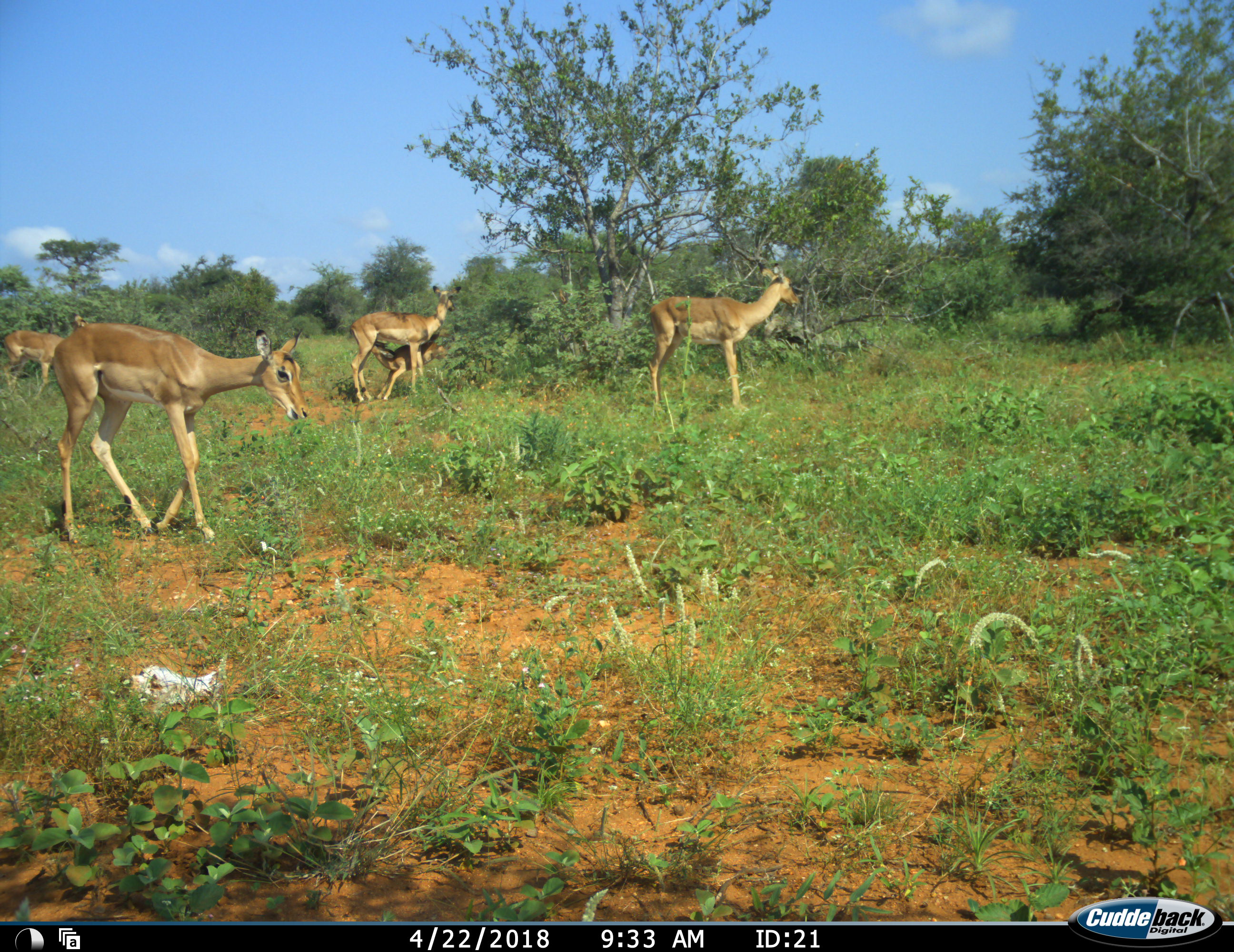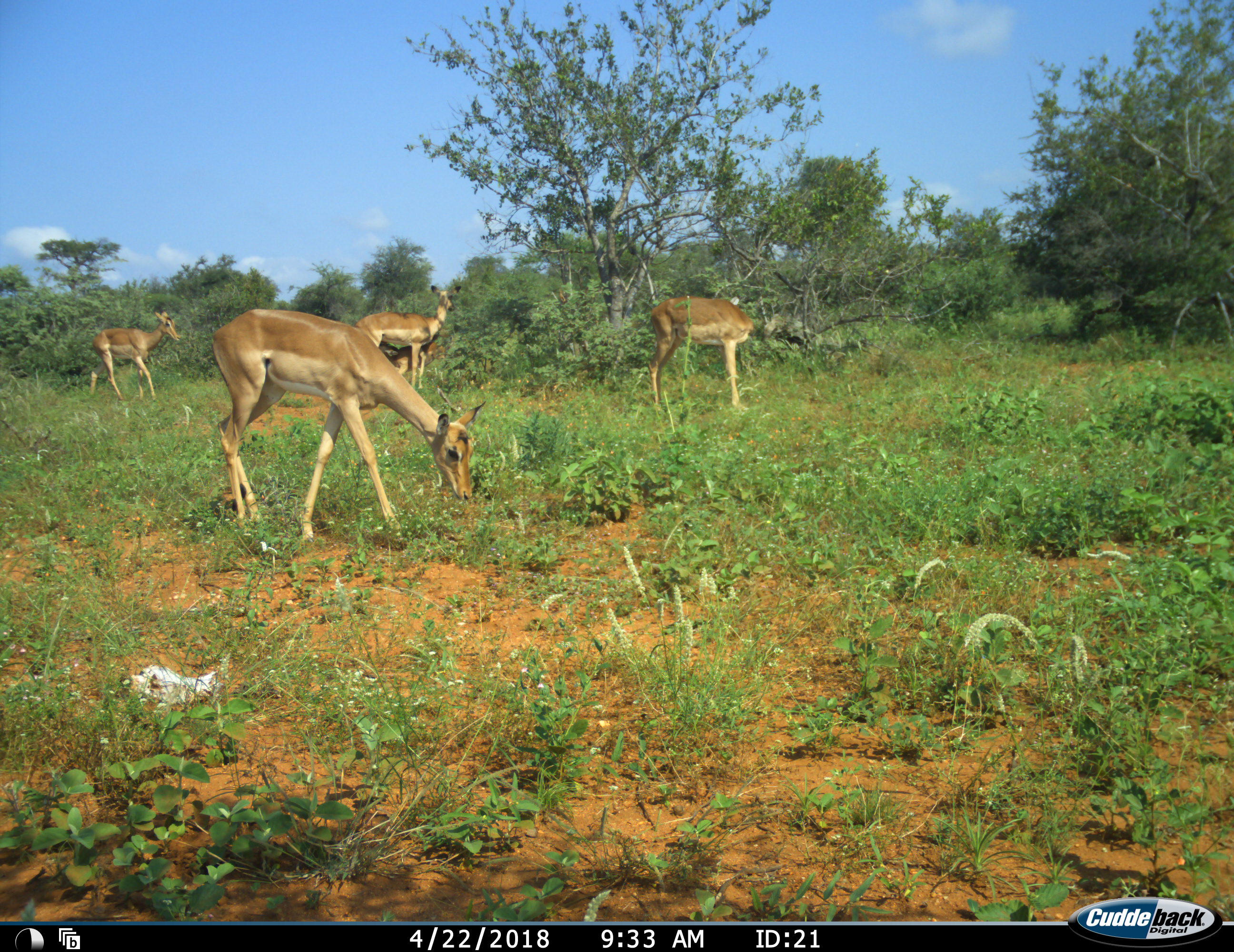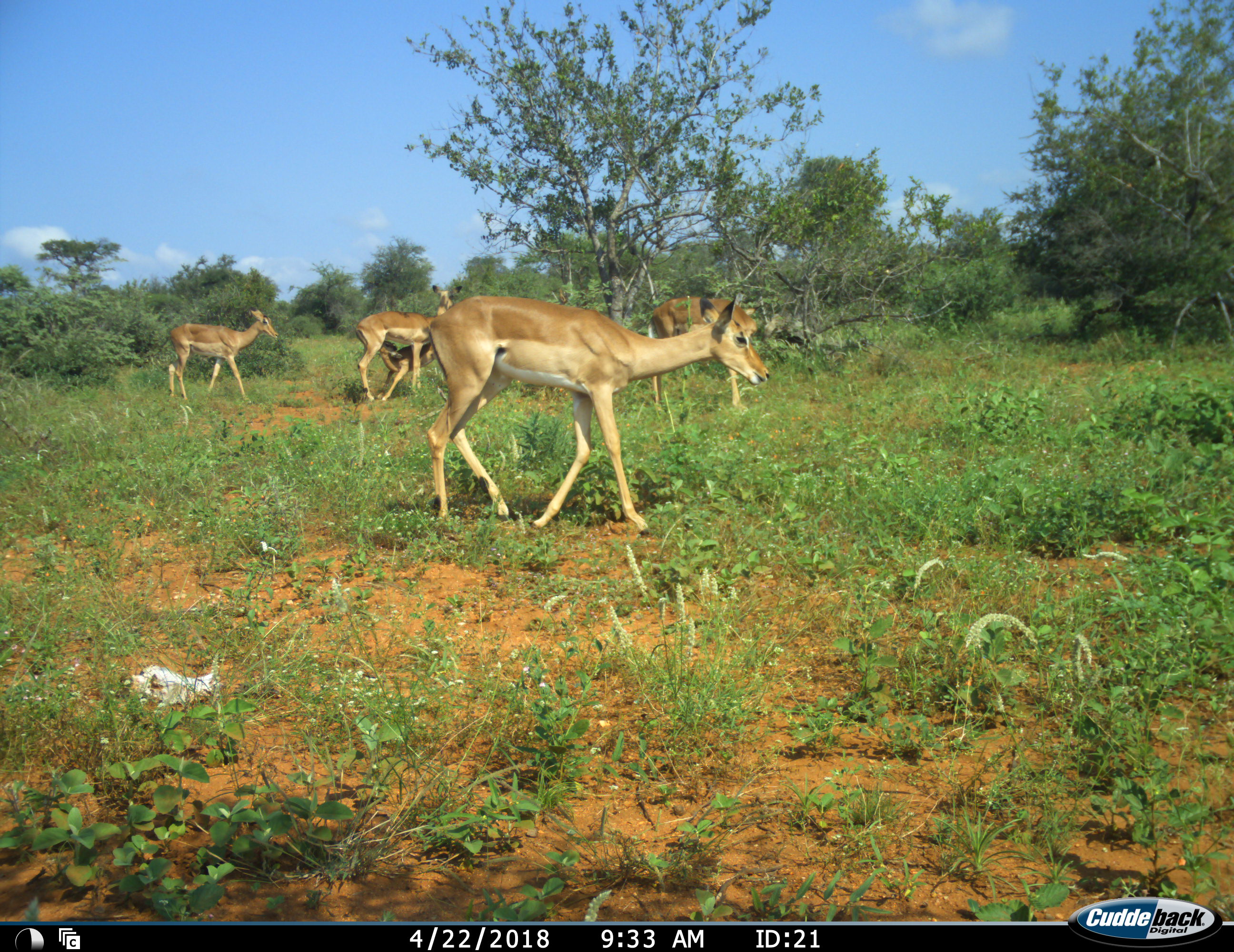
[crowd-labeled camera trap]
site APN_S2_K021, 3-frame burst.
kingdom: Animalia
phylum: Chordata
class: Mammalia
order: Artiodactyla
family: Bovidae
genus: Aepyceros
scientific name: Aepyceros melampus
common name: impala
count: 5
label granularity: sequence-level